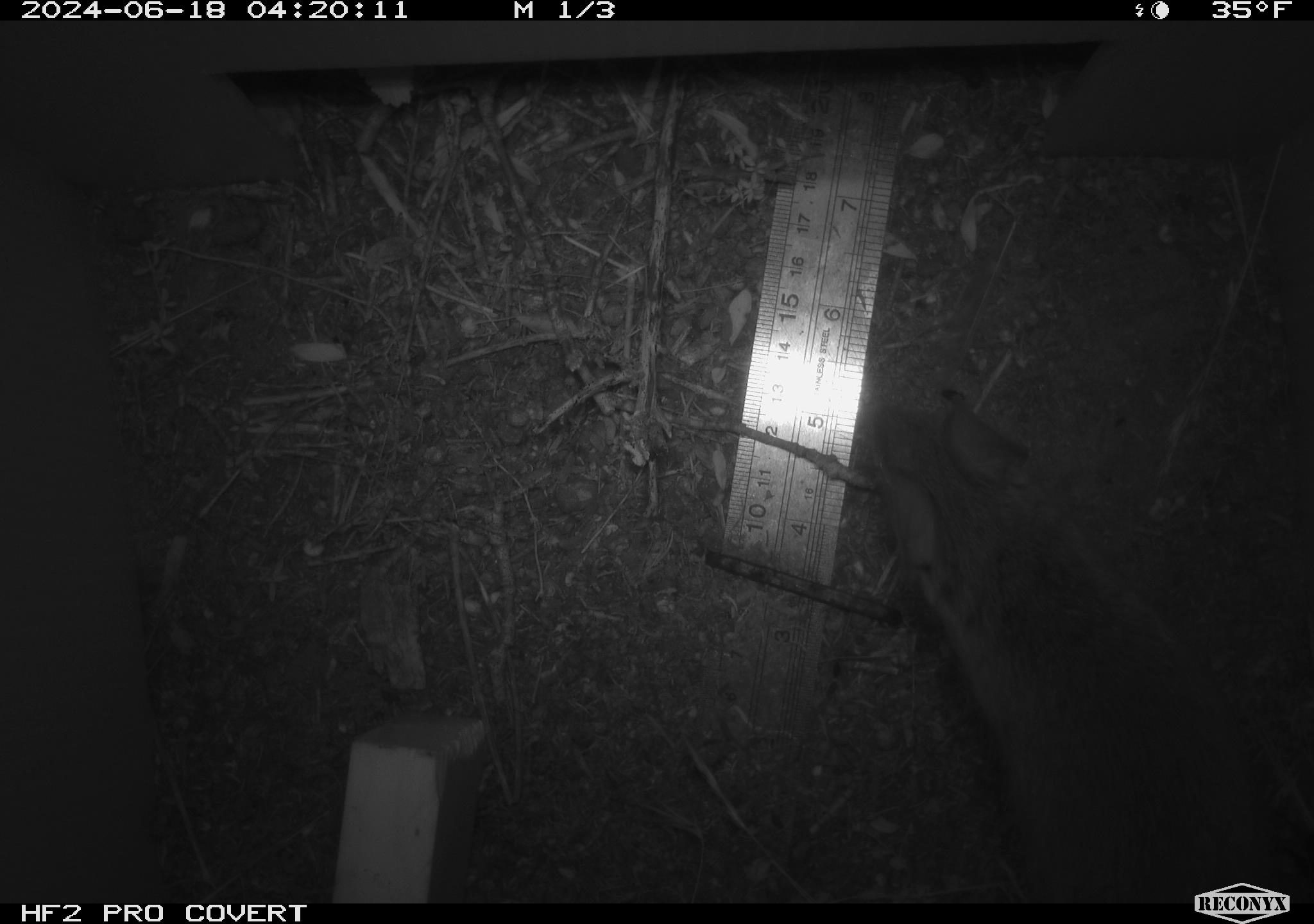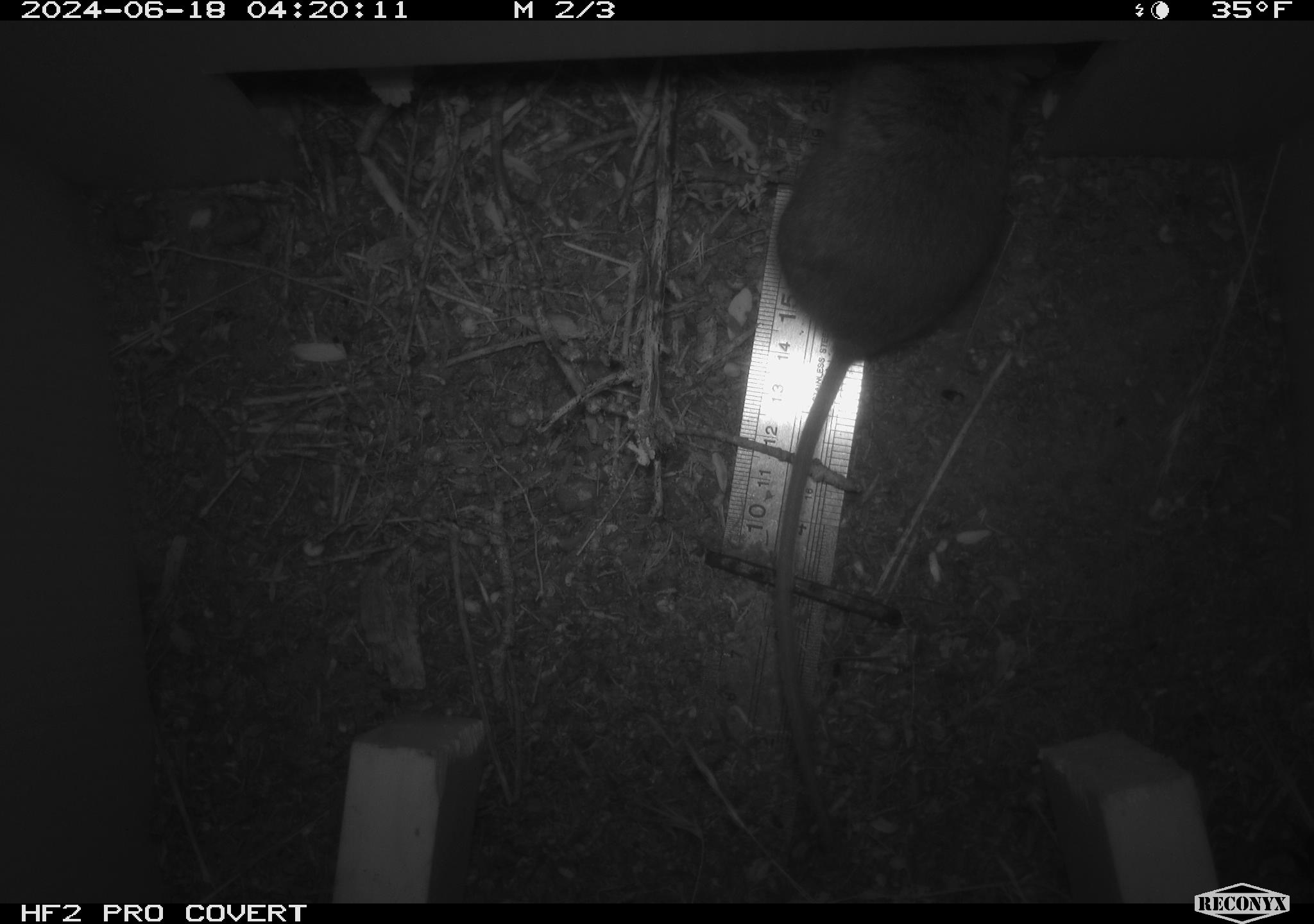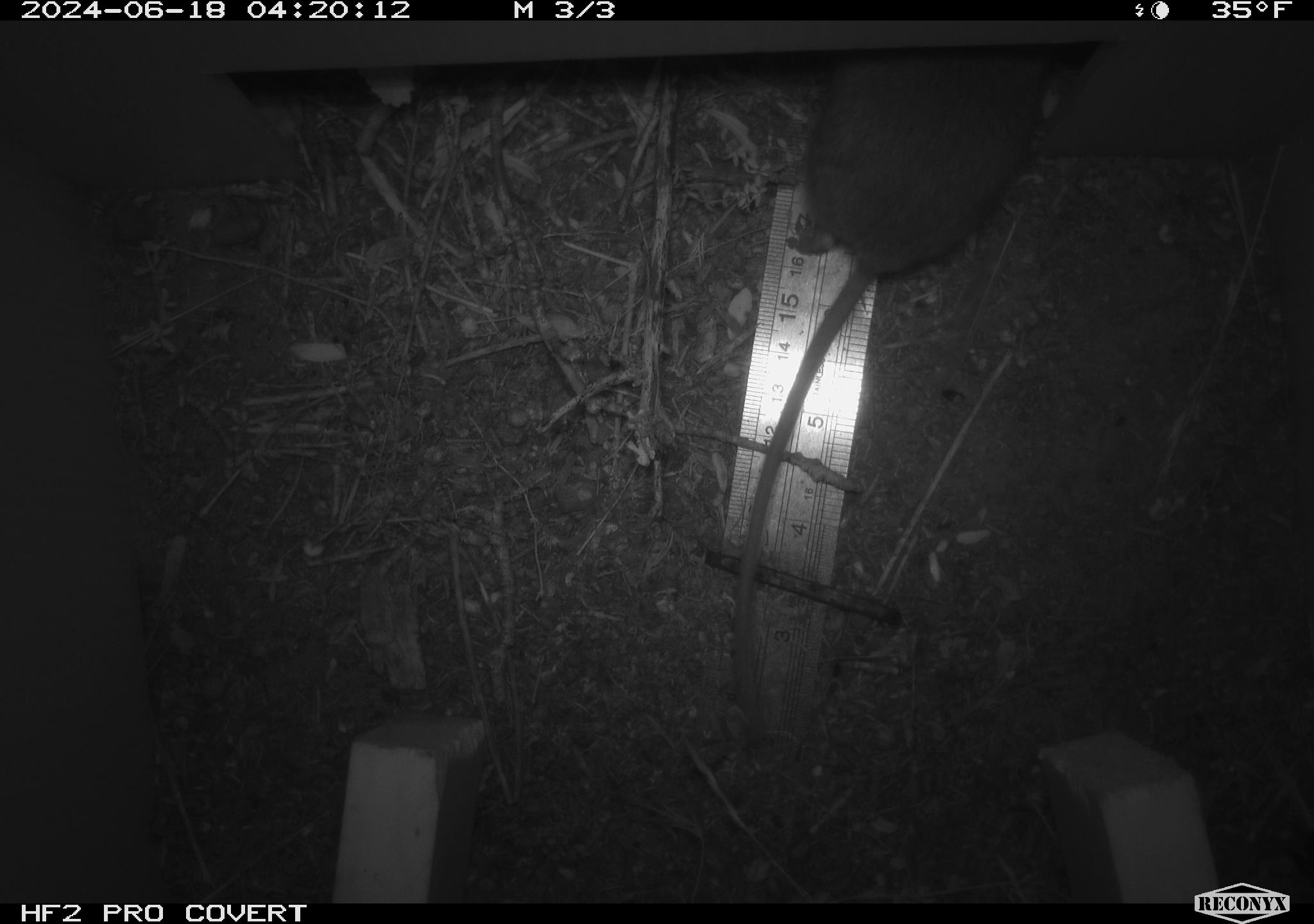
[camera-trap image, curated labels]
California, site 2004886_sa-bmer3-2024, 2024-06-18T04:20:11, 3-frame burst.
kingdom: Animalia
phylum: Chordata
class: Mammalia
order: Rodentia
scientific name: Rodentia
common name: mouse species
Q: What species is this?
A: Mouse species (Rodentia).